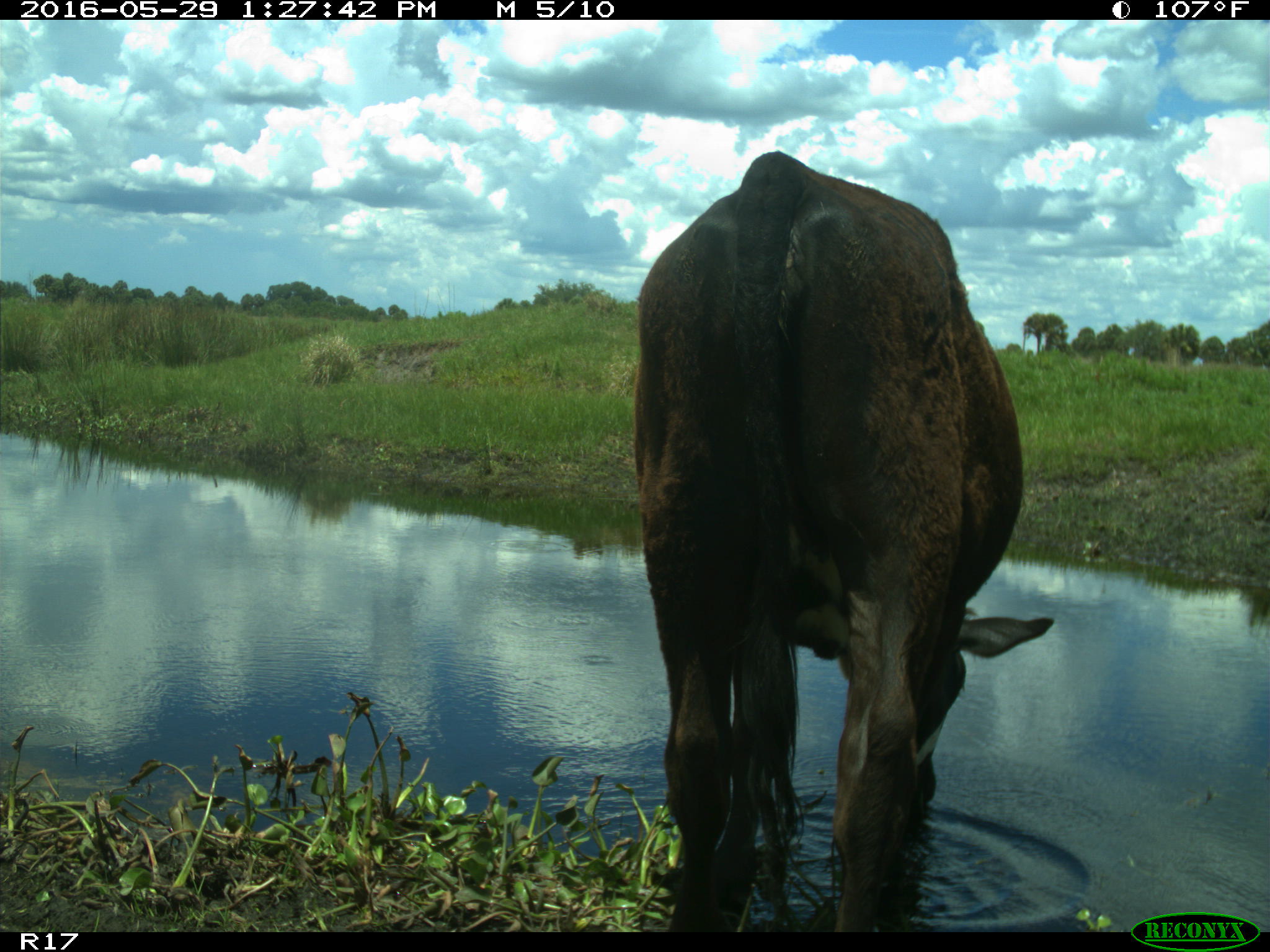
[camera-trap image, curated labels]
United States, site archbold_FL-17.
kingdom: Animalia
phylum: Chordata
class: Mammalia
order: Artiodactyla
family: Bovidae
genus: Bos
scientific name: Bos taurus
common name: domestic cow